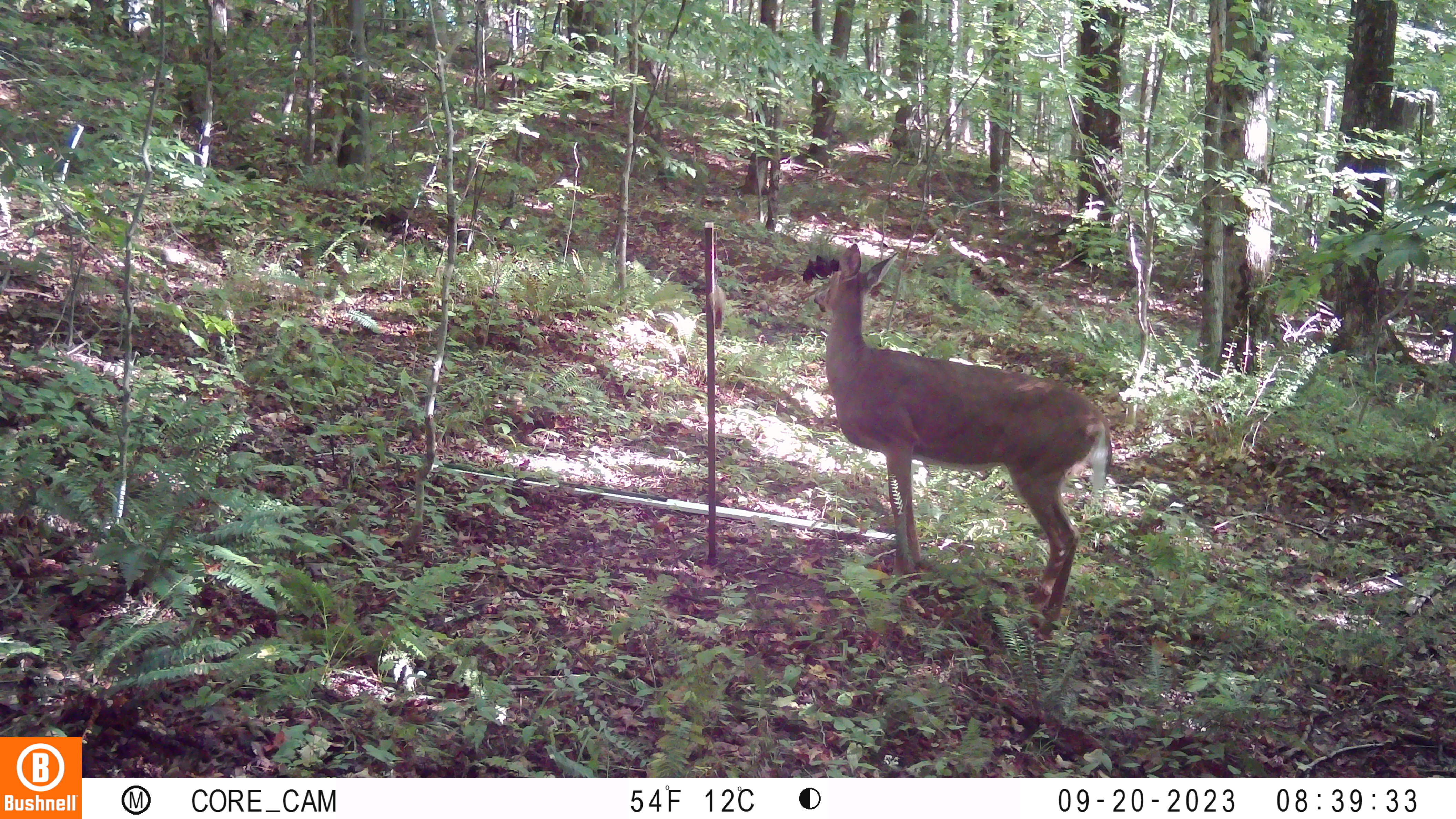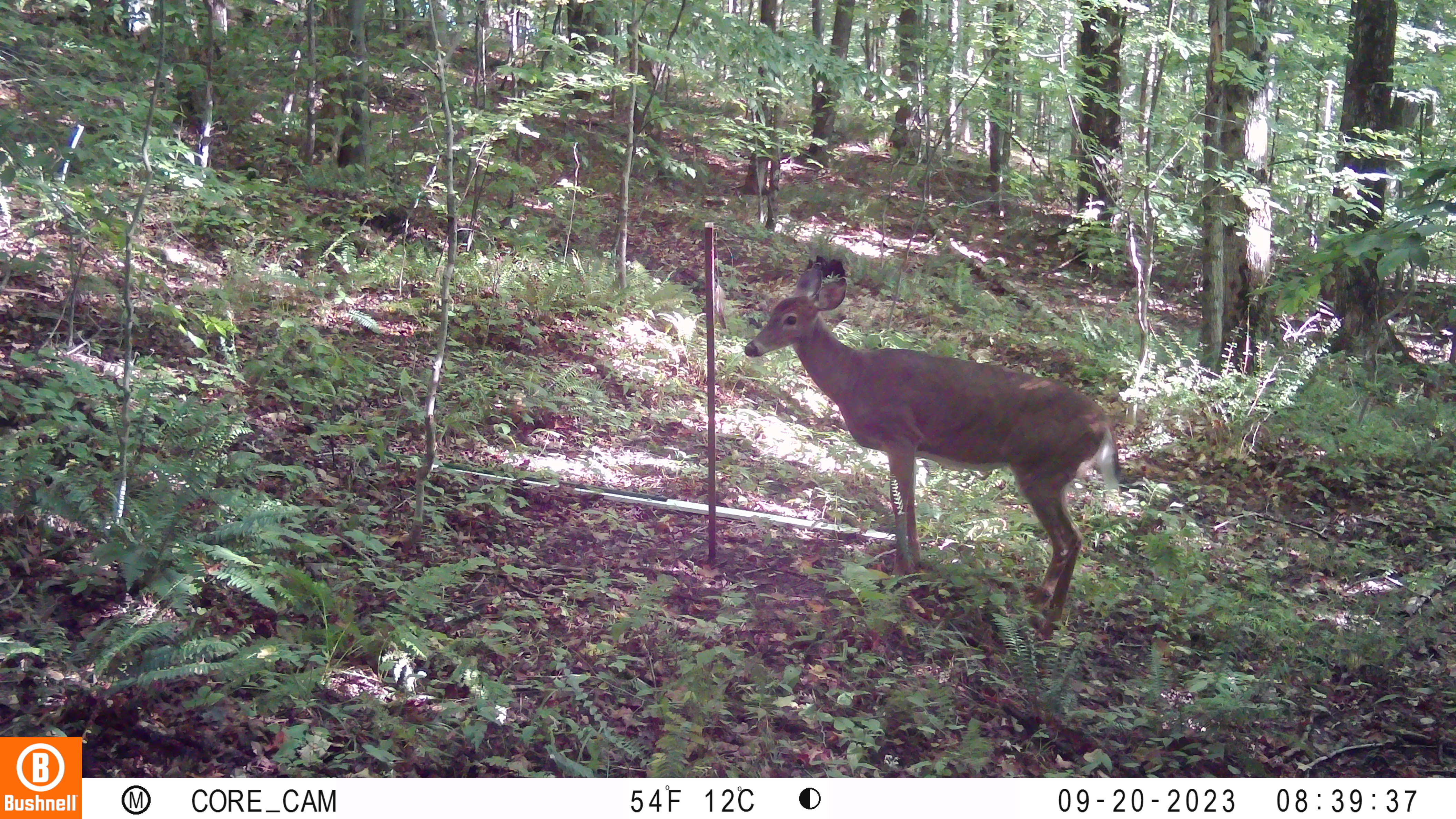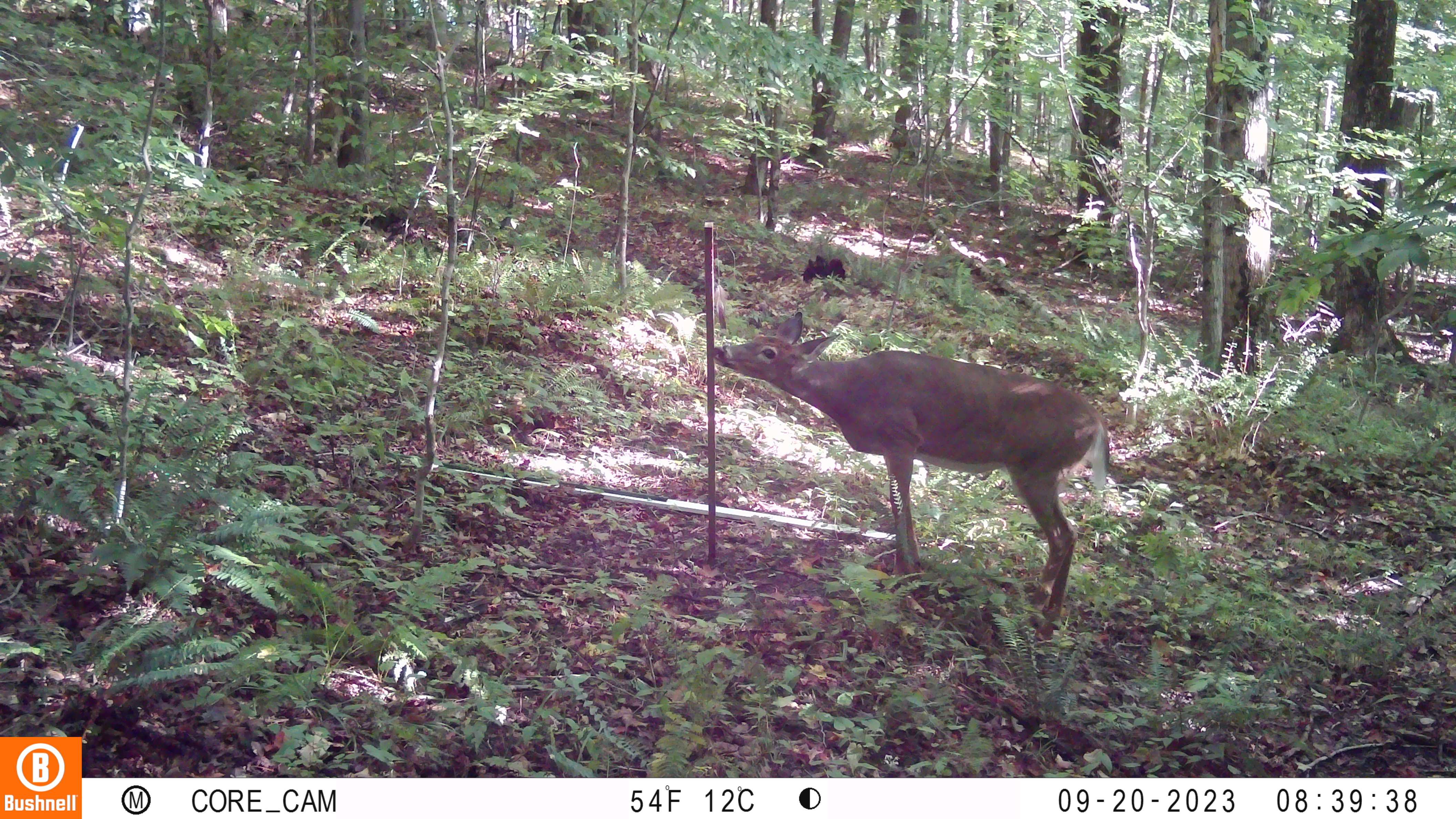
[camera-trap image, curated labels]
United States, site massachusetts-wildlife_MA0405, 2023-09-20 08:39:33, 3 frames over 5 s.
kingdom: Animalia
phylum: Chordata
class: Mammalia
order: Artiodactyla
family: Cervidae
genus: Odocoileus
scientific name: Odocoileus virginianus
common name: white-tailed deer